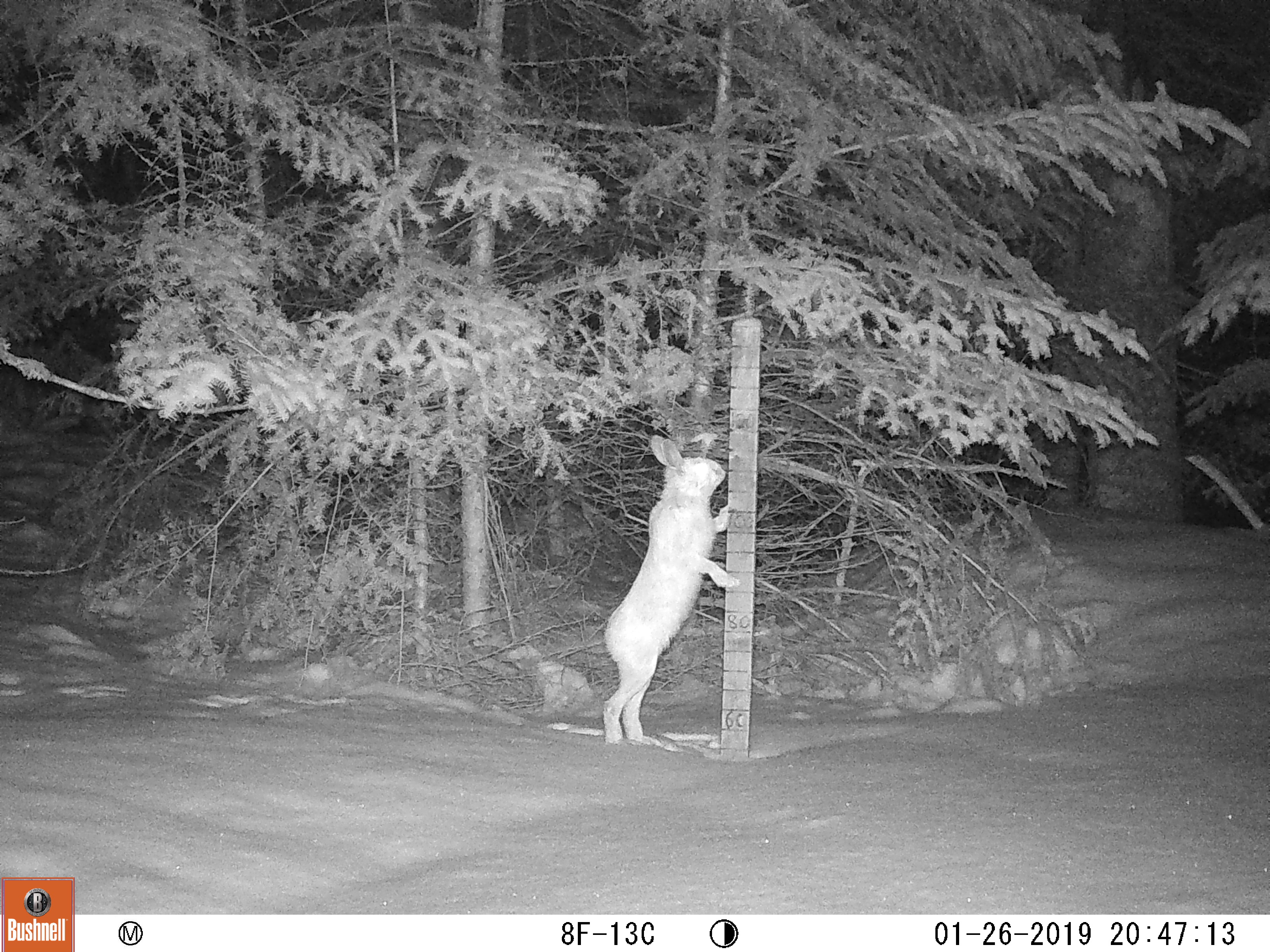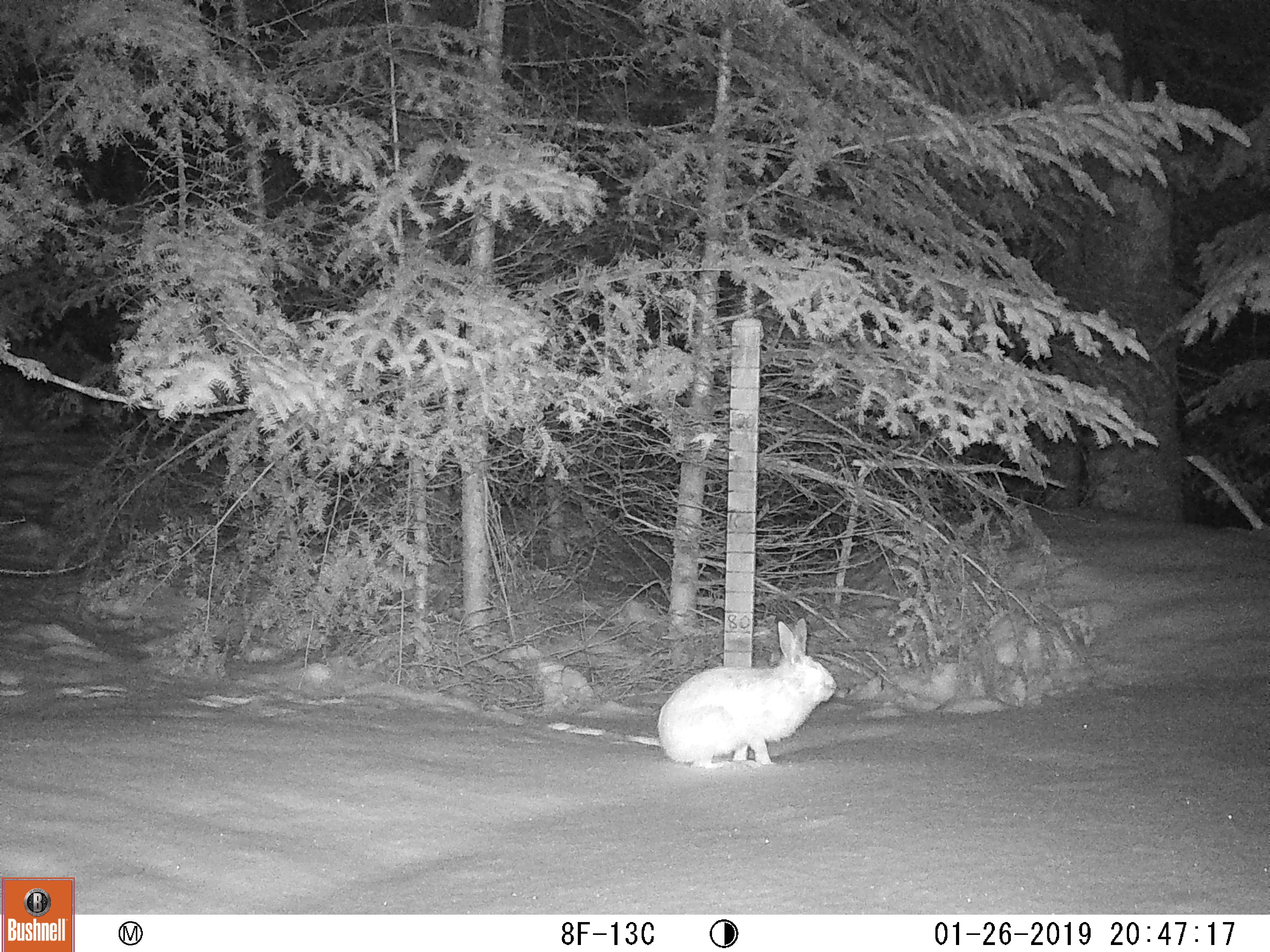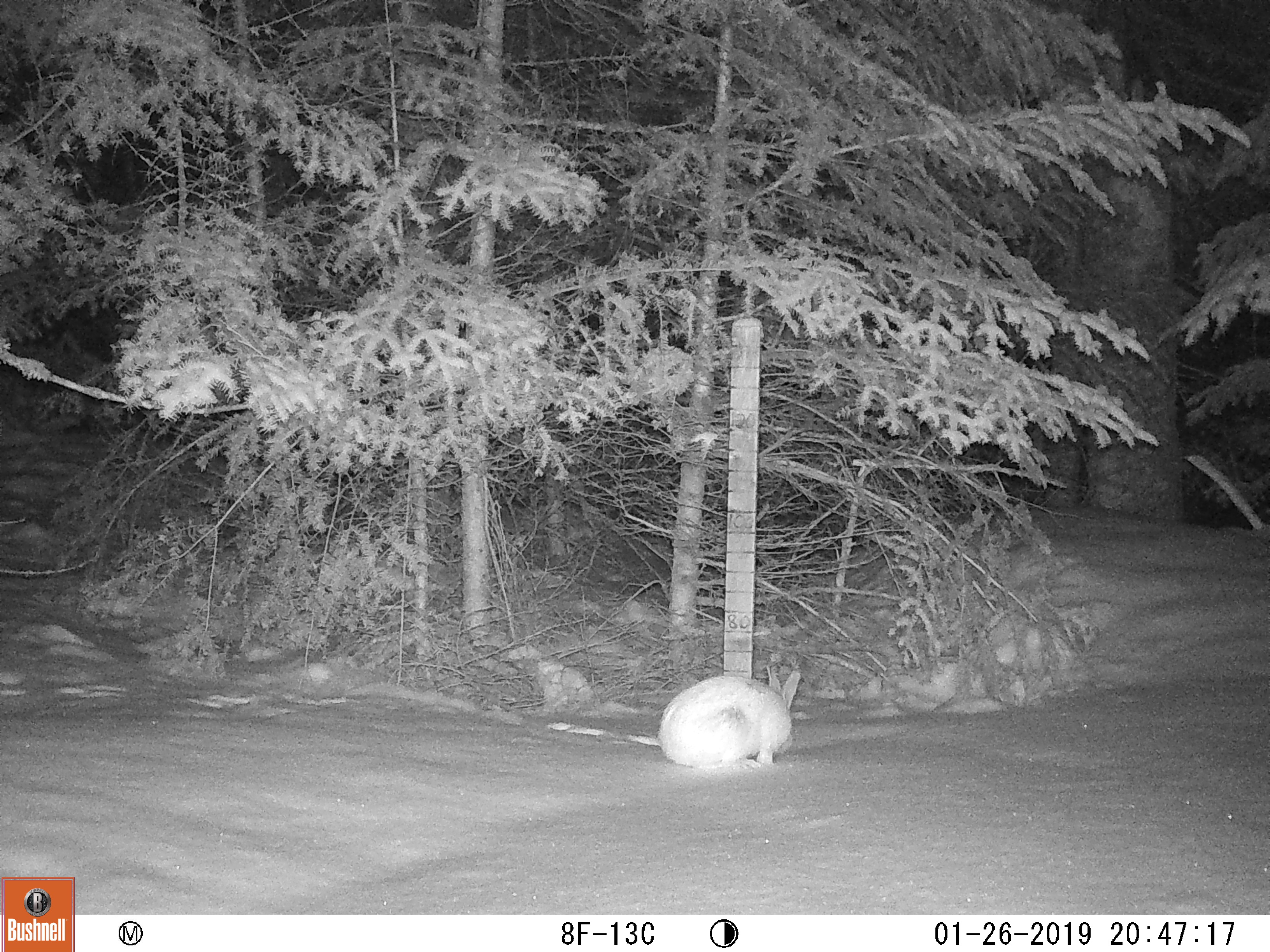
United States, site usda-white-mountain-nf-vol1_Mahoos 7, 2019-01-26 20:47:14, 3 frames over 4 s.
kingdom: Animalia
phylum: Chordata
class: Mammalia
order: Lagomorpha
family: Leporidae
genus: Lepus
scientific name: Lepus americanus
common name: snowshoe hare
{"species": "snowshoe hare (Lepus americanus)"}